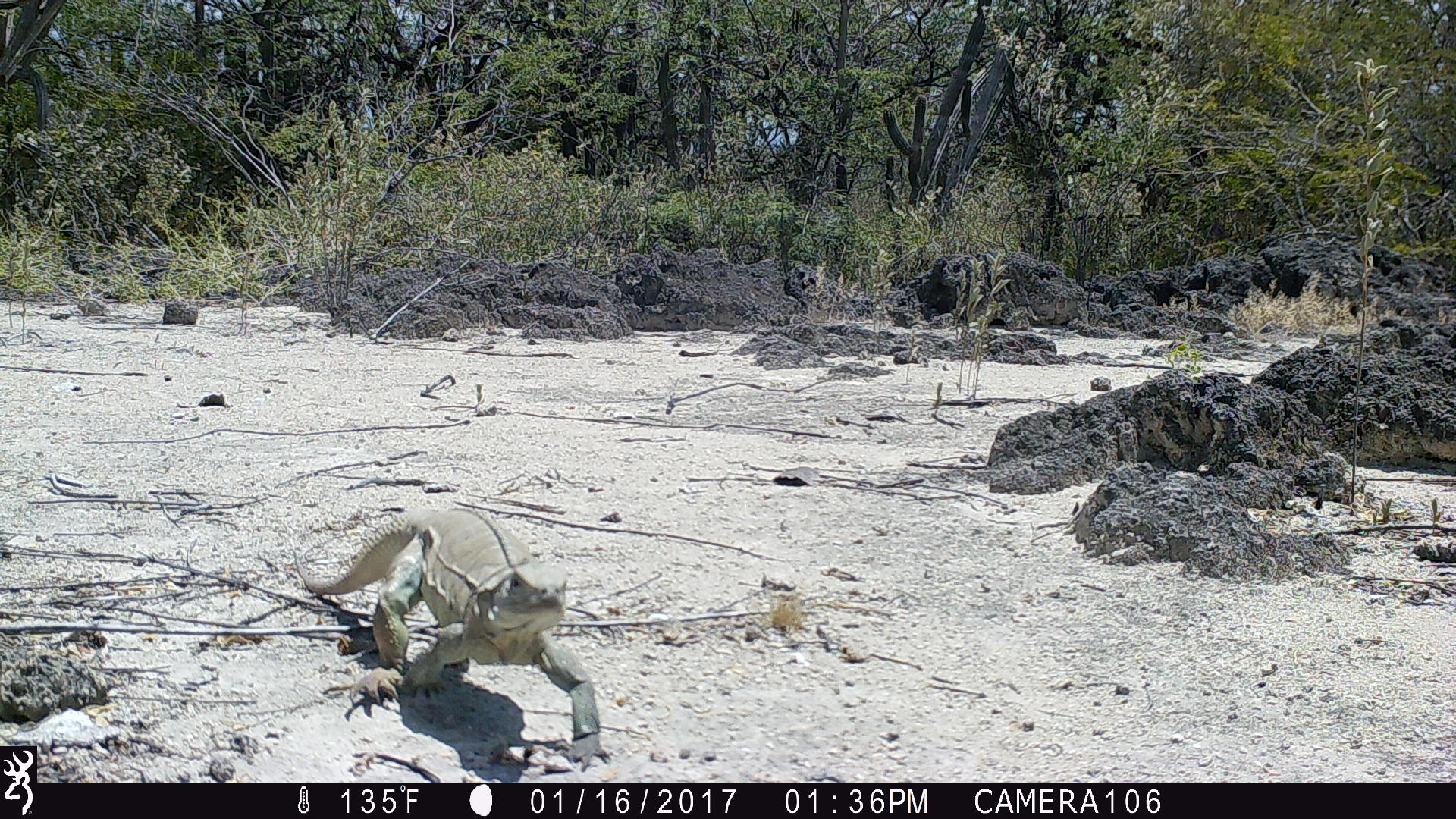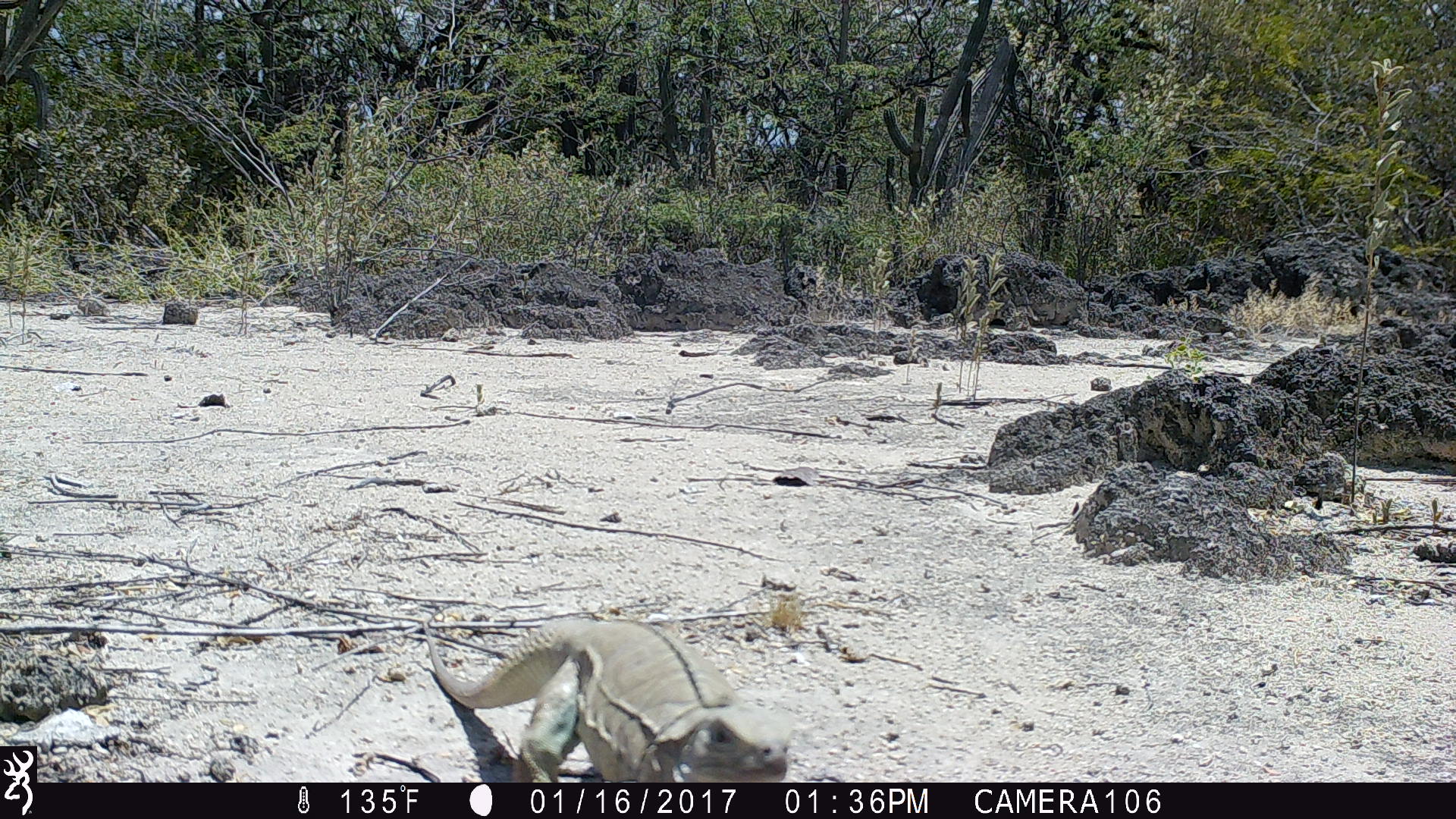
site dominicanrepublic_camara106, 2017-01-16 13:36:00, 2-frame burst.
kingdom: Animalia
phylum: Chordata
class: Reptilia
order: Squamata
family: Iguanidae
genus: Iguana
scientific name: Iguana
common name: typical iguanas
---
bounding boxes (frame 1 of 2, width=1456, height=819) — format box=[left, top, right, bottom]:
iguana: box=[281, 506, 612, 770]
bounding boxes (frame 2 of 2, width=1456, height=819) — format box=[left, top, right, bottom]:
iguana: box=[407, 616, 793, 782]